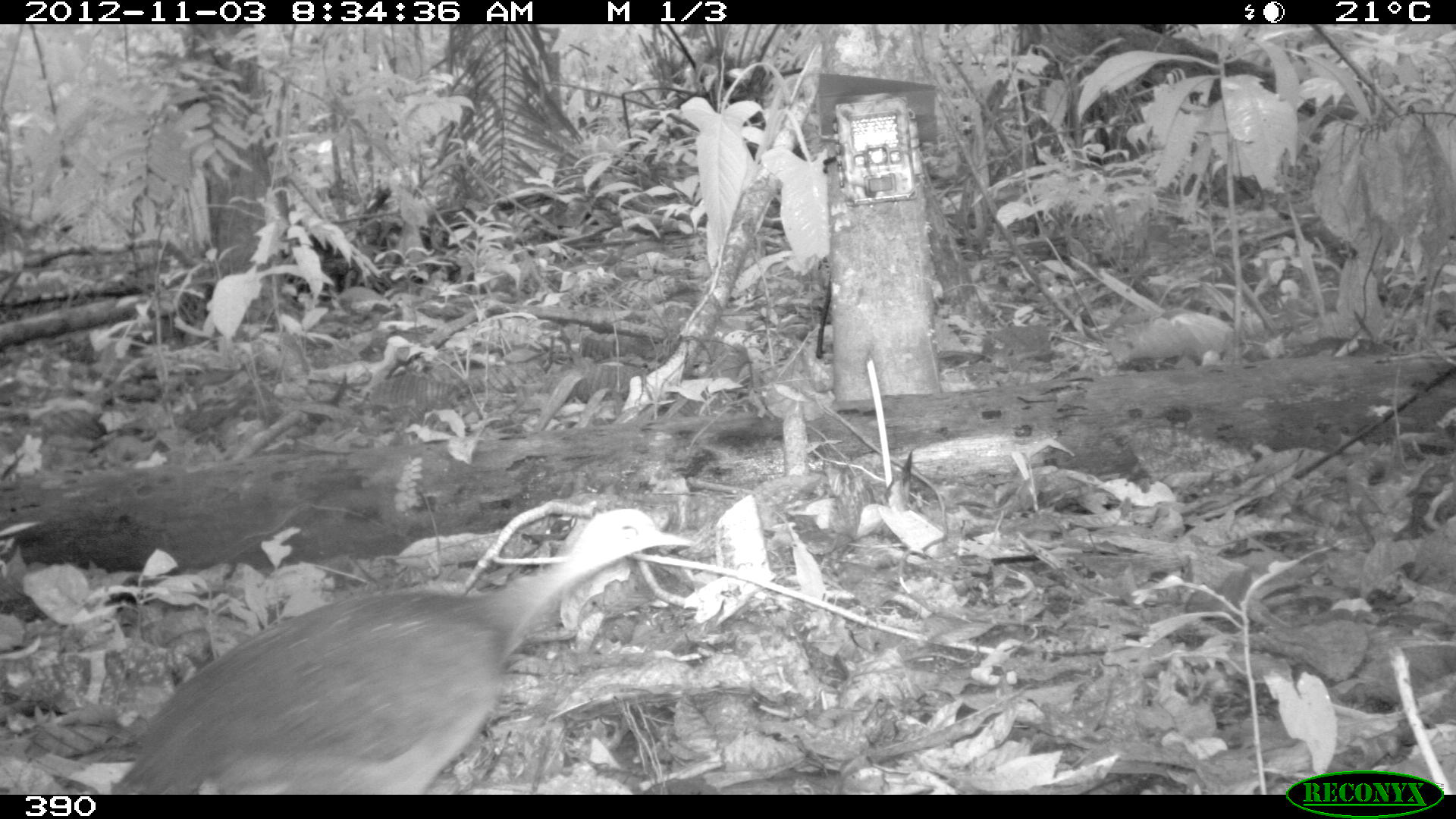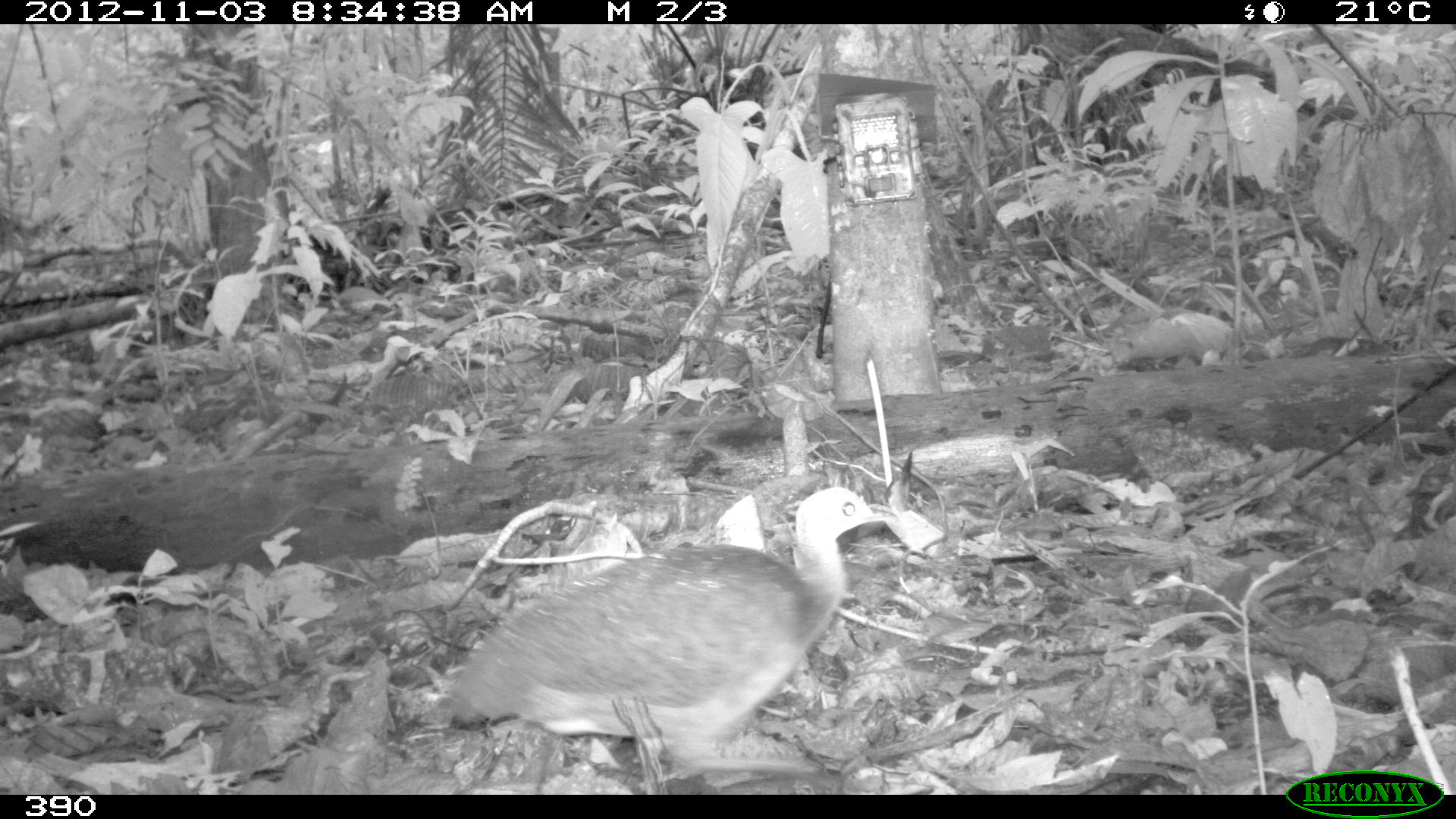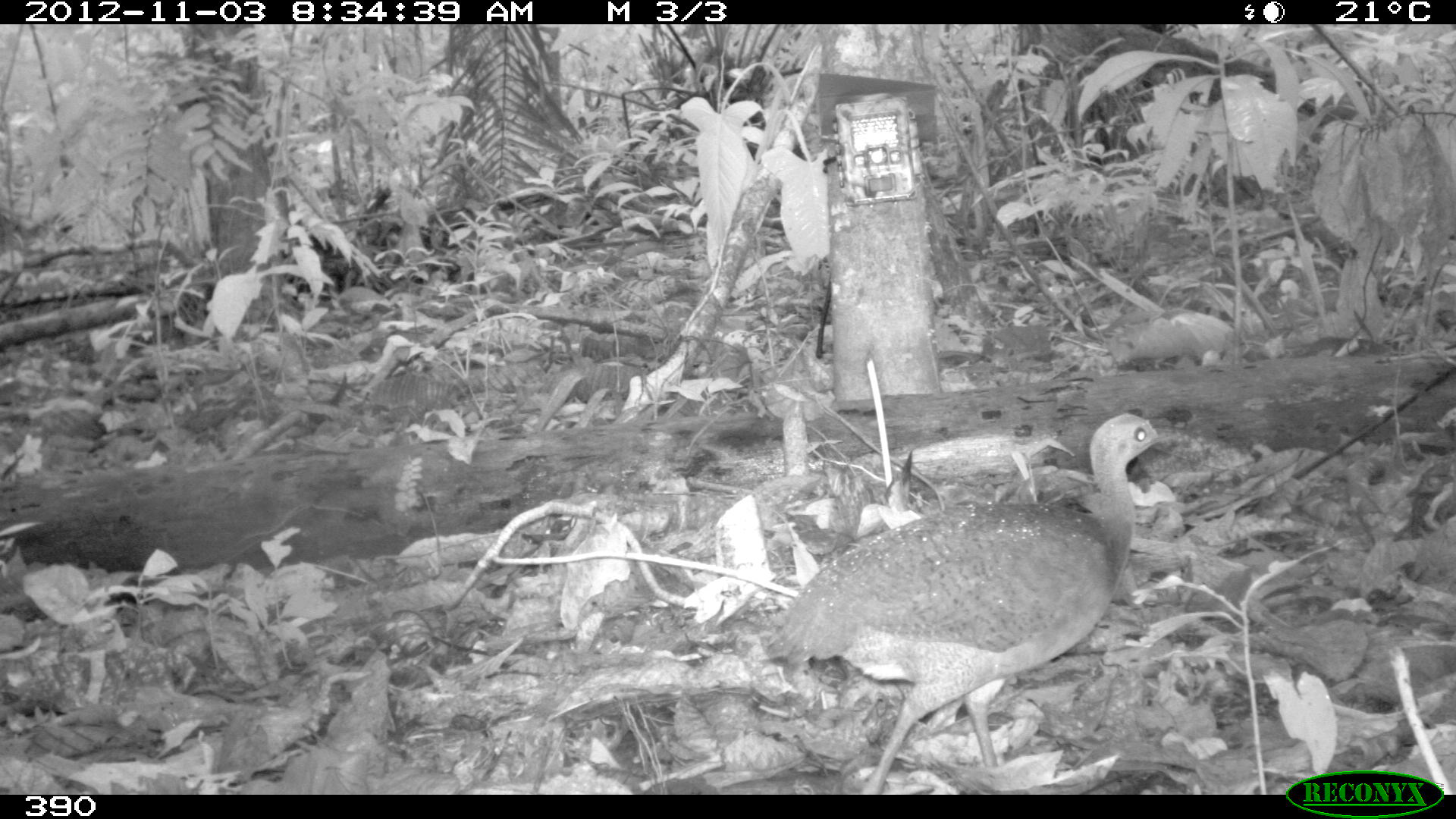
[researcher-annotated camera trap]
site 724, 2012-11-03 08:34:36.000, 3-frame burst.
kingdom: Animalia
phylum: Chordata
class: Aves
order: Galliformes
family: Phasianidae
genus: Alectoris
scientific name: Alectoris rufa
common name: red-legged partridge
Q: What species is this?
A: Alectoris rufa (red-legged partridge).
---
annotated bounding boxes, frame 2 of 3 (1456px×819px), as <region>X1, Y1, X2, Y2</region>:
alectoris rufa: <region>444, 484, 889, 793</region>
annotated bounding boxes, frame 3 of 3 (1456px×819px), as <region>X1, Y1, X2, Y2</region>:
alectoris rufa: <region>765, 410, 1181, 794</region>